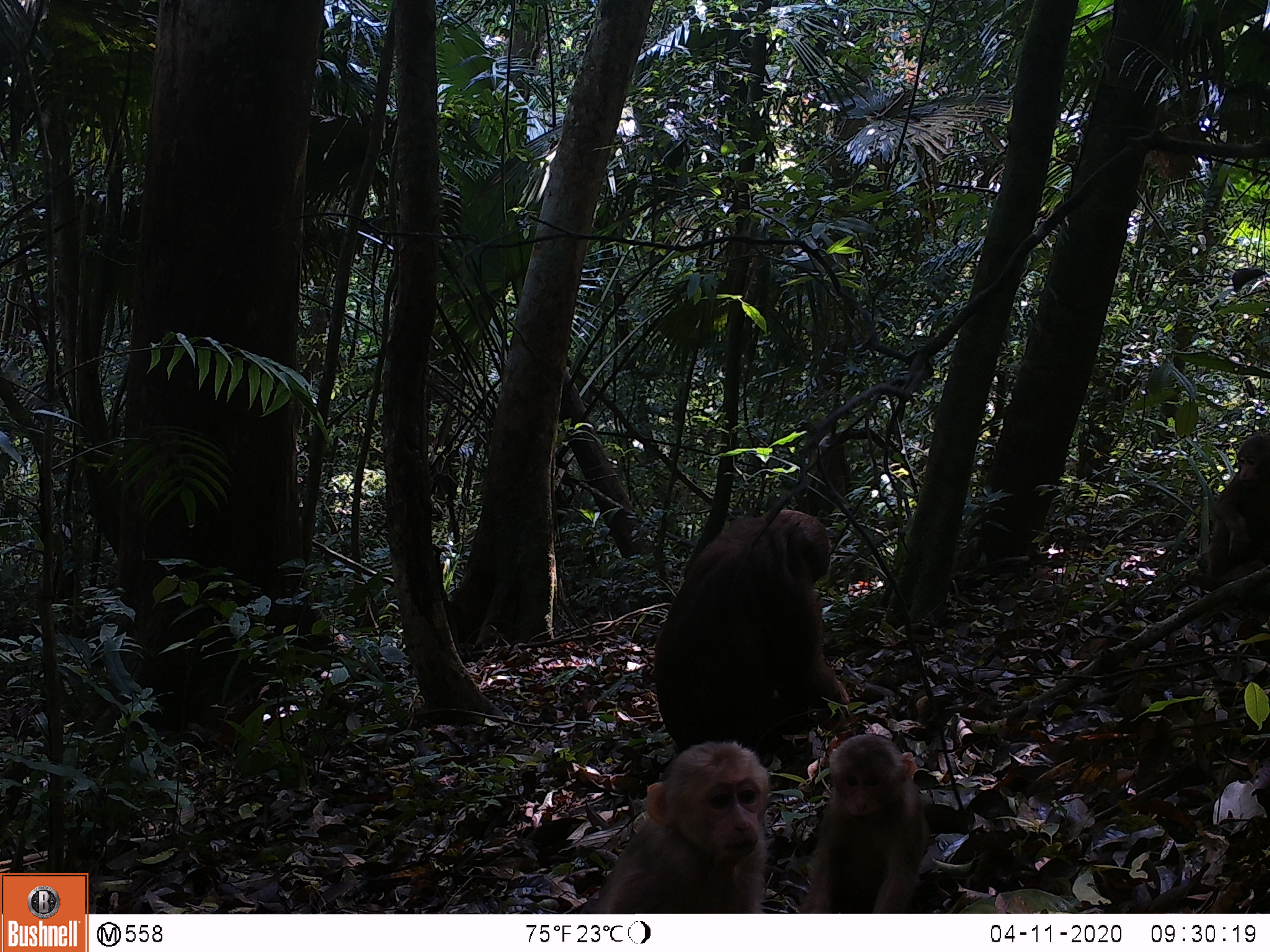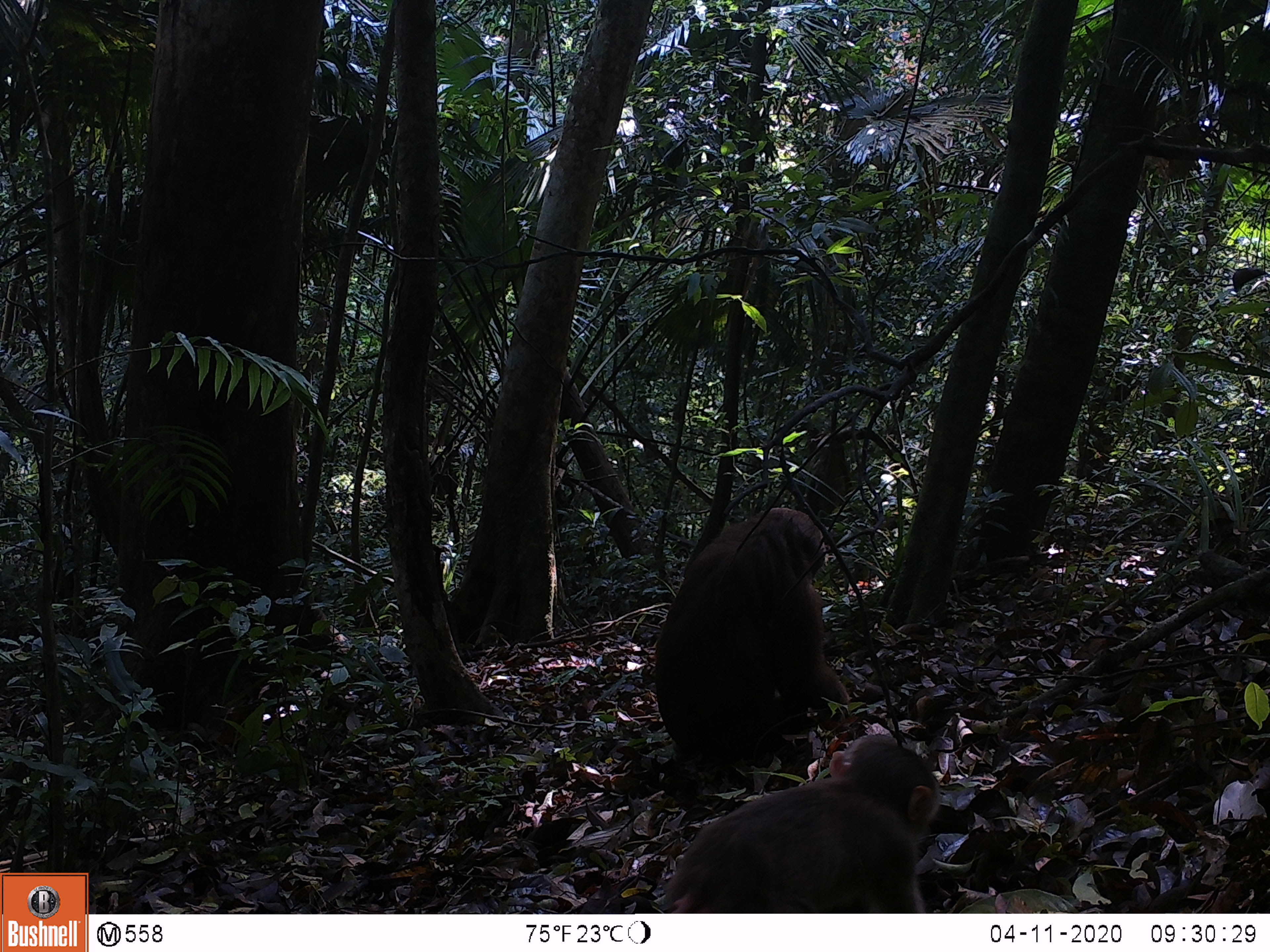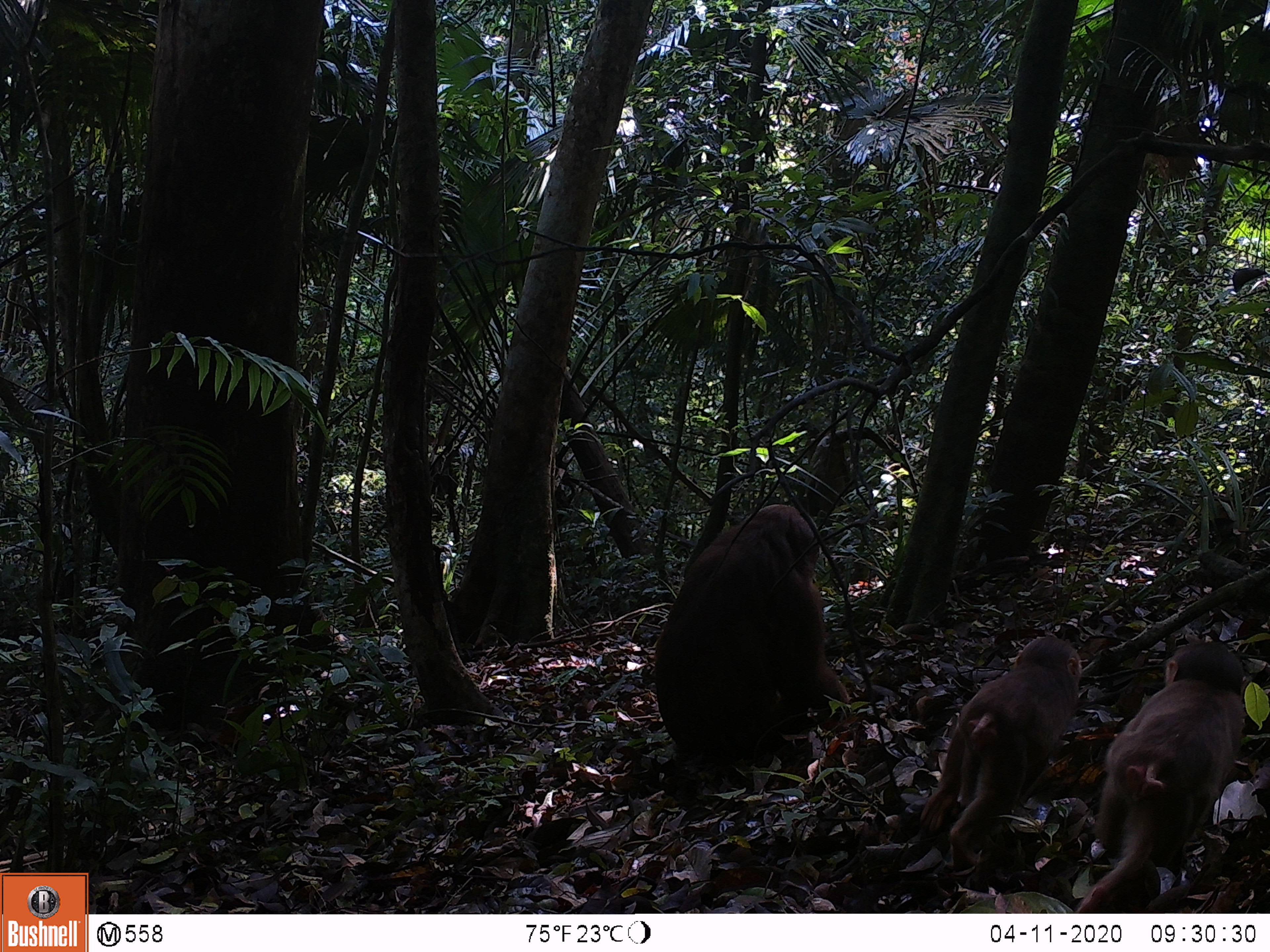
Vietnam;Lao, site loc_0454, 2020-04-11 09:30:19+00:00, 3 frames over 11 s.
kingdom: Animalia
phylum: Chordata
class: Mammalia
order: Primates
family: Cercopithecidae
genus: Macaca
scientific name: Macaca arctoides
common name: stump-tailed macaque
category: stump tailed macaque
Stump tailed macaque (stump-tailed macaque) (Macaca arctoides). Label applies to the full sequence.